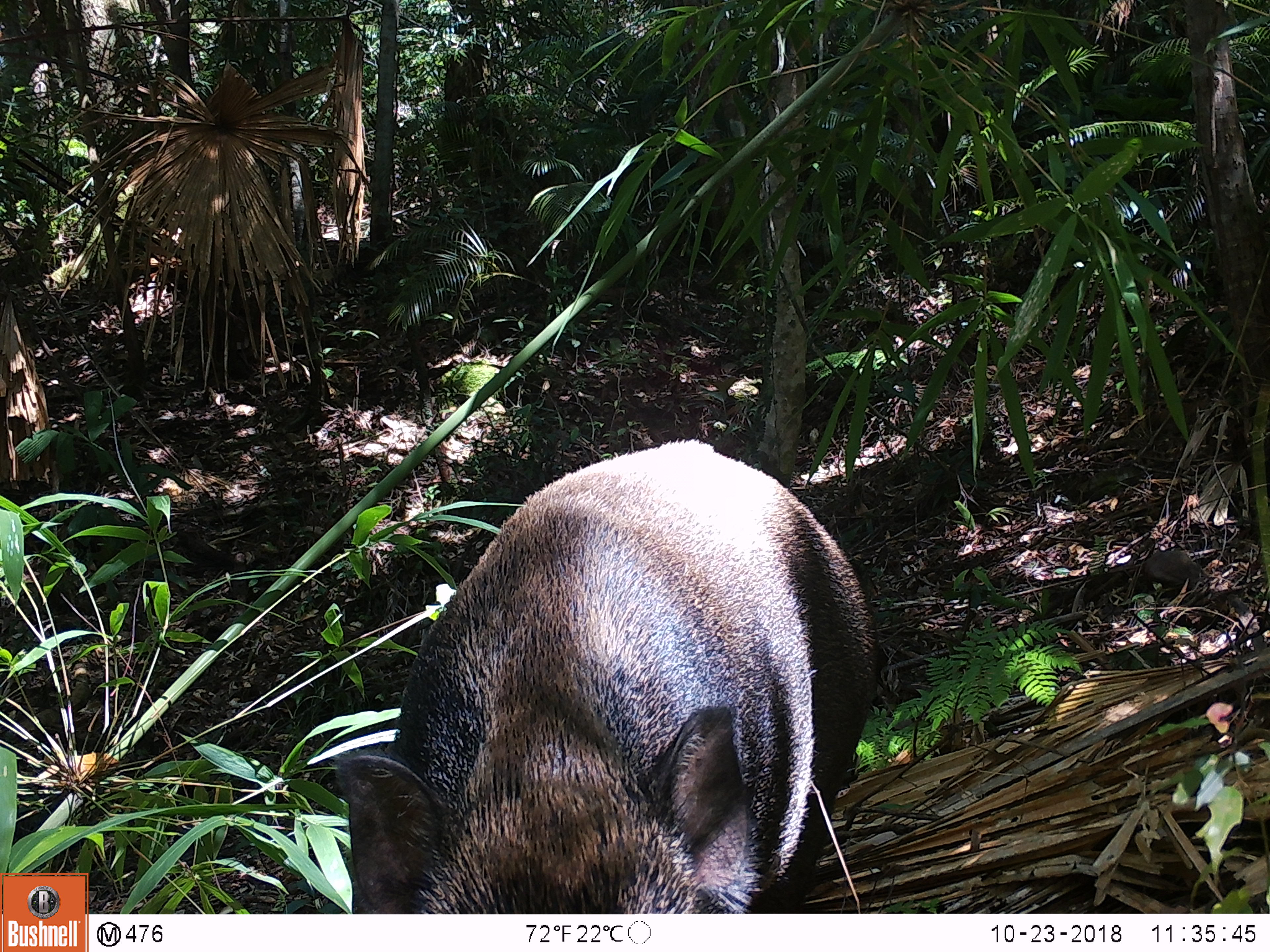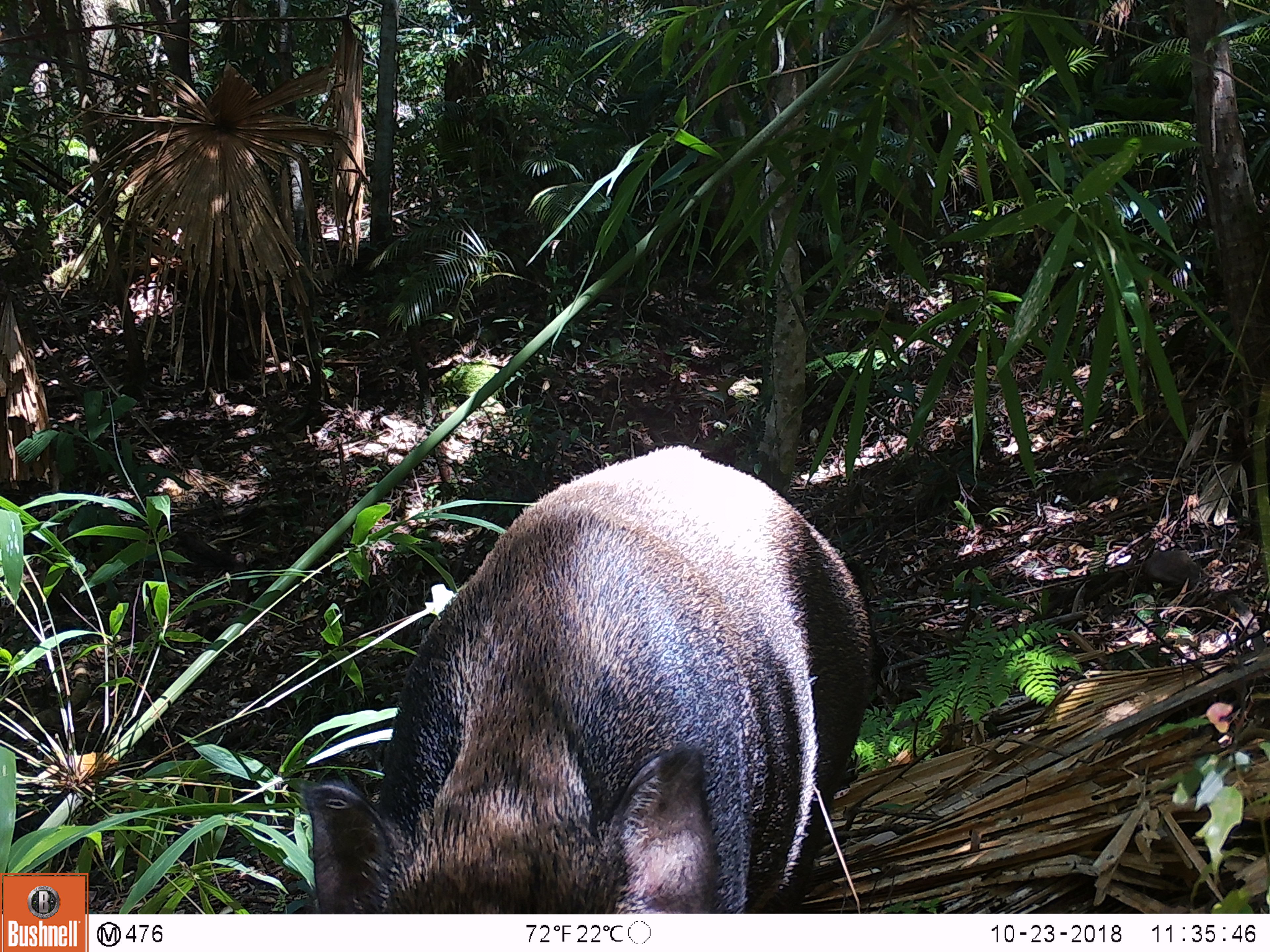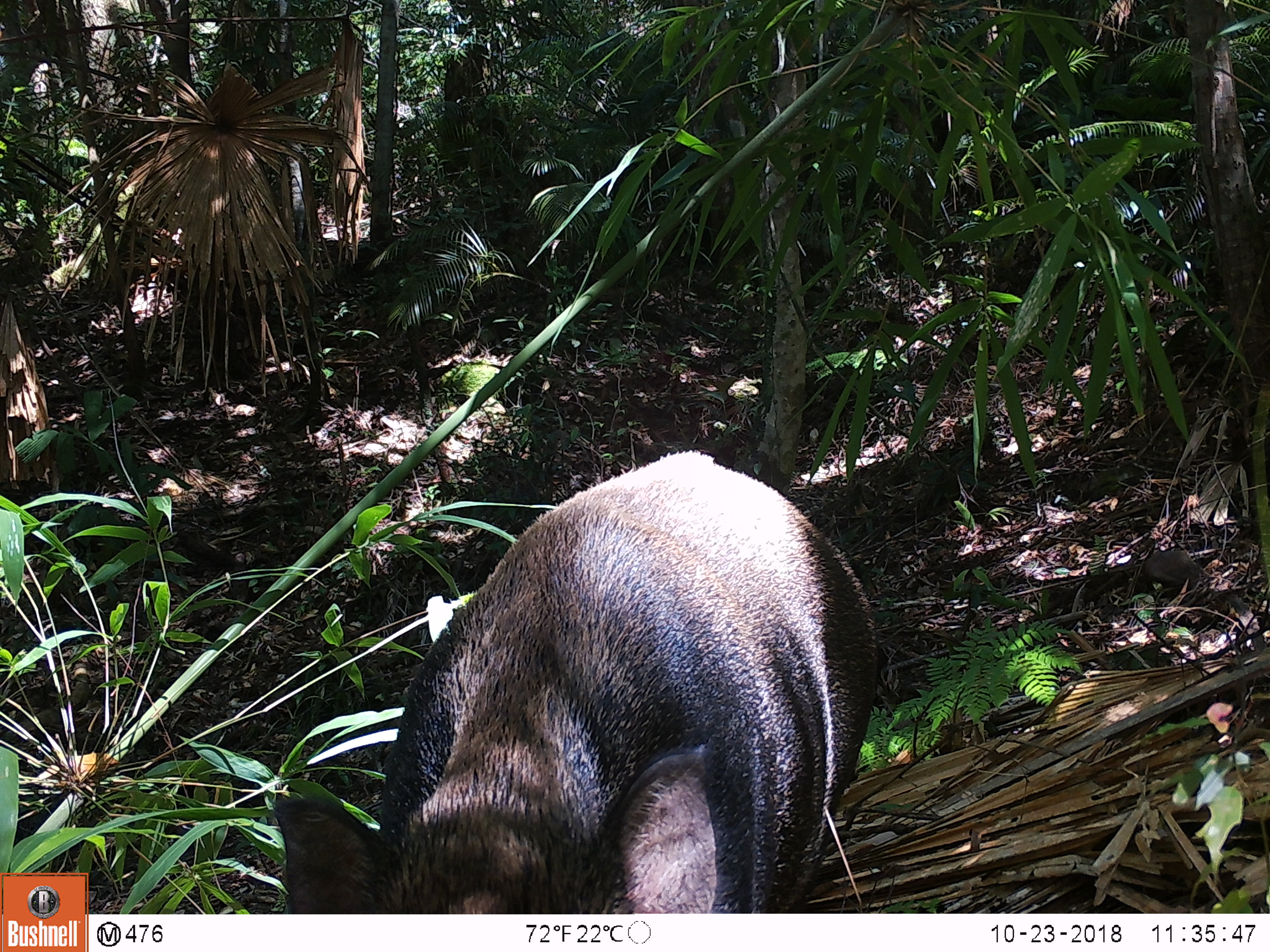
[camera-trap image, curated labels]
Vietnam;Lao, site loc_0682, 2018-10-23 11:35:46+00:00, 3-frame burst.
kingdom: Animalia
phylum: Chordata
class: Mammalia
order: Artiodactyla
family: Suidae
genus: Sus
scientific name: Sus scrofa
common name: eurasian wild pig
Eurasian wild pig (Sus scrofa). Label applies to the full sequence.